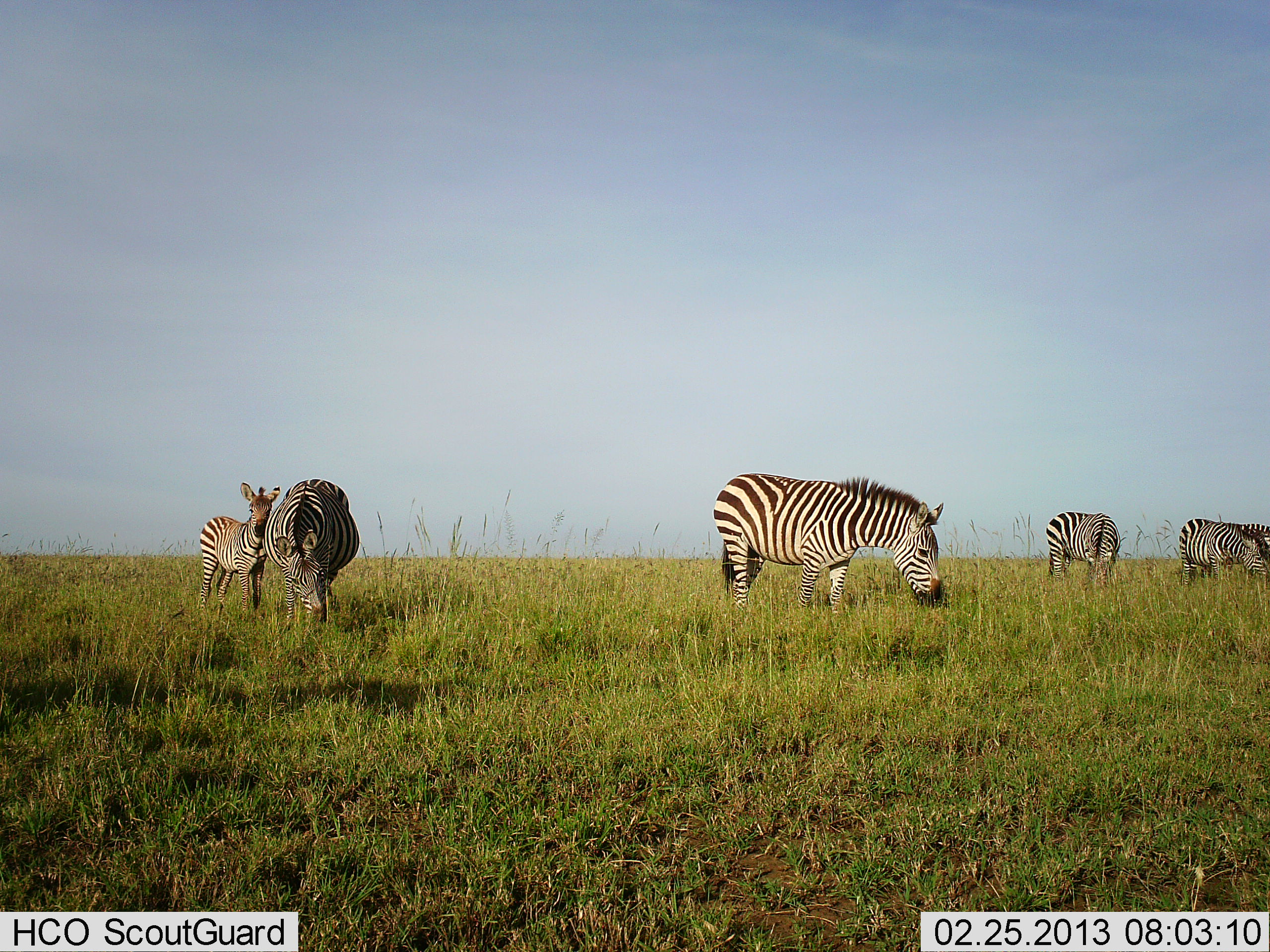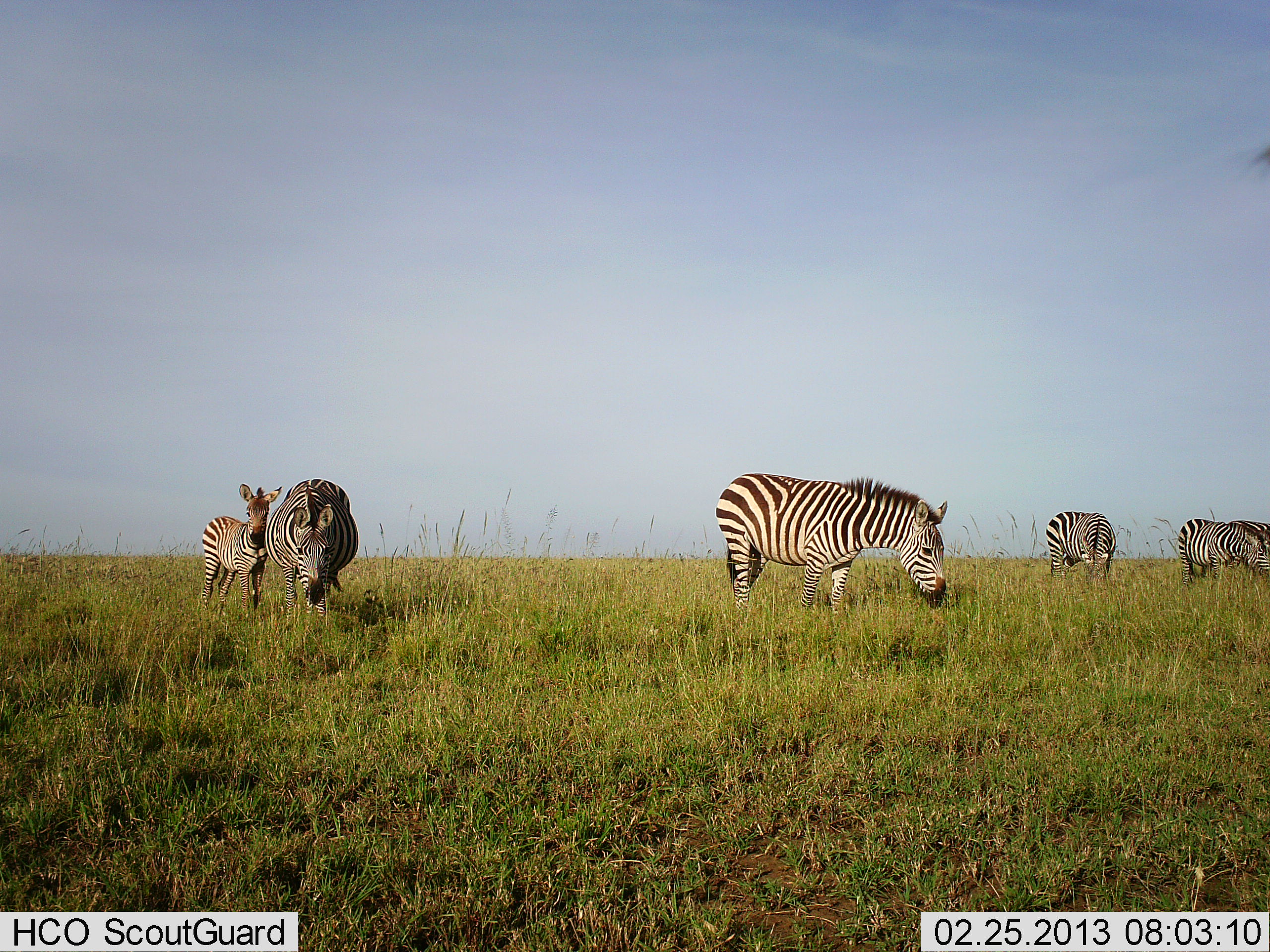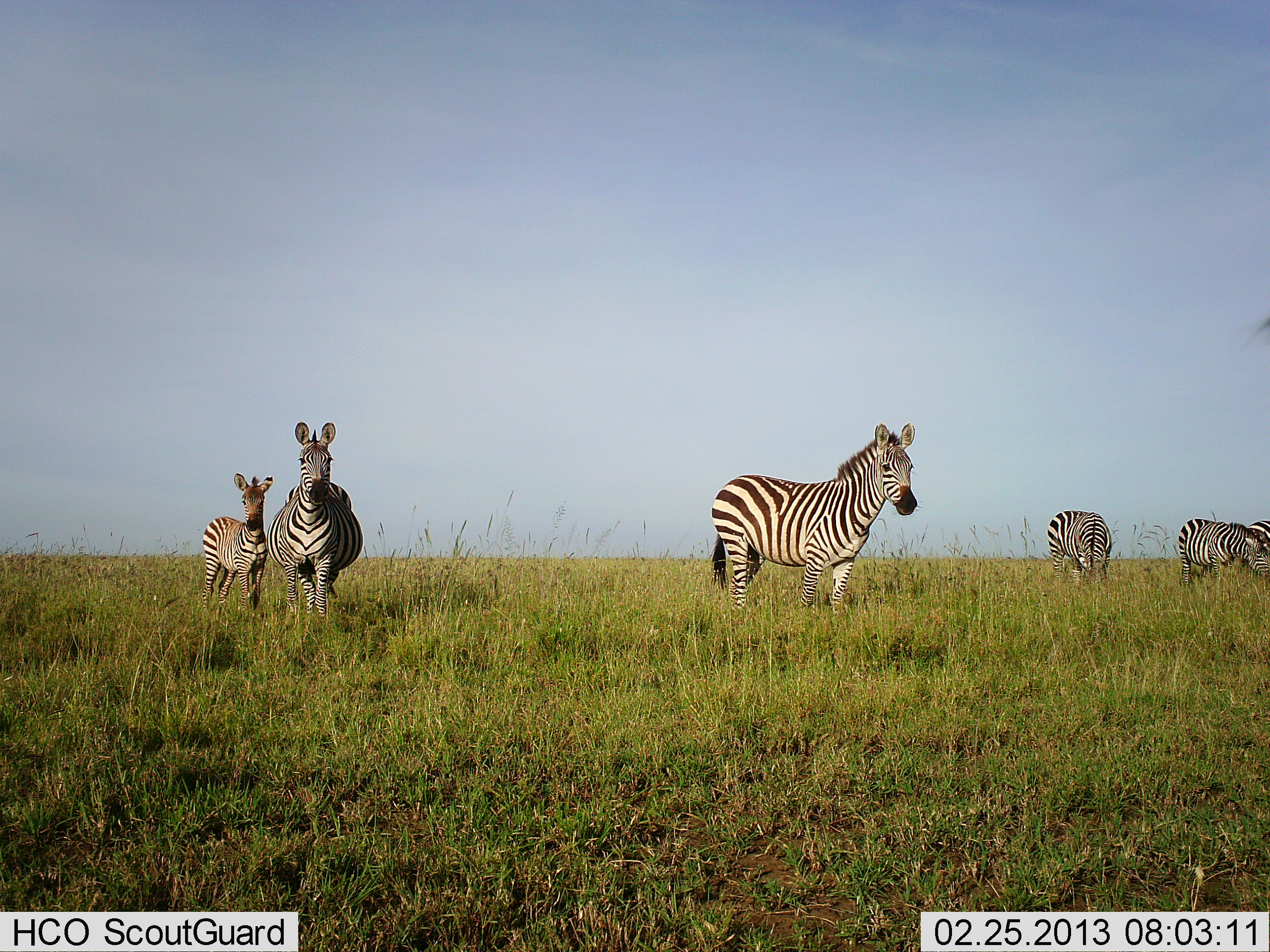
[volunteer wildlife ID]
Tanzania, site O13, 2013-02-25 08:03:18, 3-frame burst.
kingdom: Animalia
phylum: Chordata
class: Mammalia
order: Perissodactyla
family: Equidae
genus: Equus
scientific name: Equus quagga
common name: plains zebra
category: zebra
Zebra (plains zebra) (Equus quagga), count 6. Behavior (volunteer vote fractions): standing 42%, resting 0%, moving 0%, interacting 0%. Young present (vote fraction): 54%. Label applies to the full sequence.